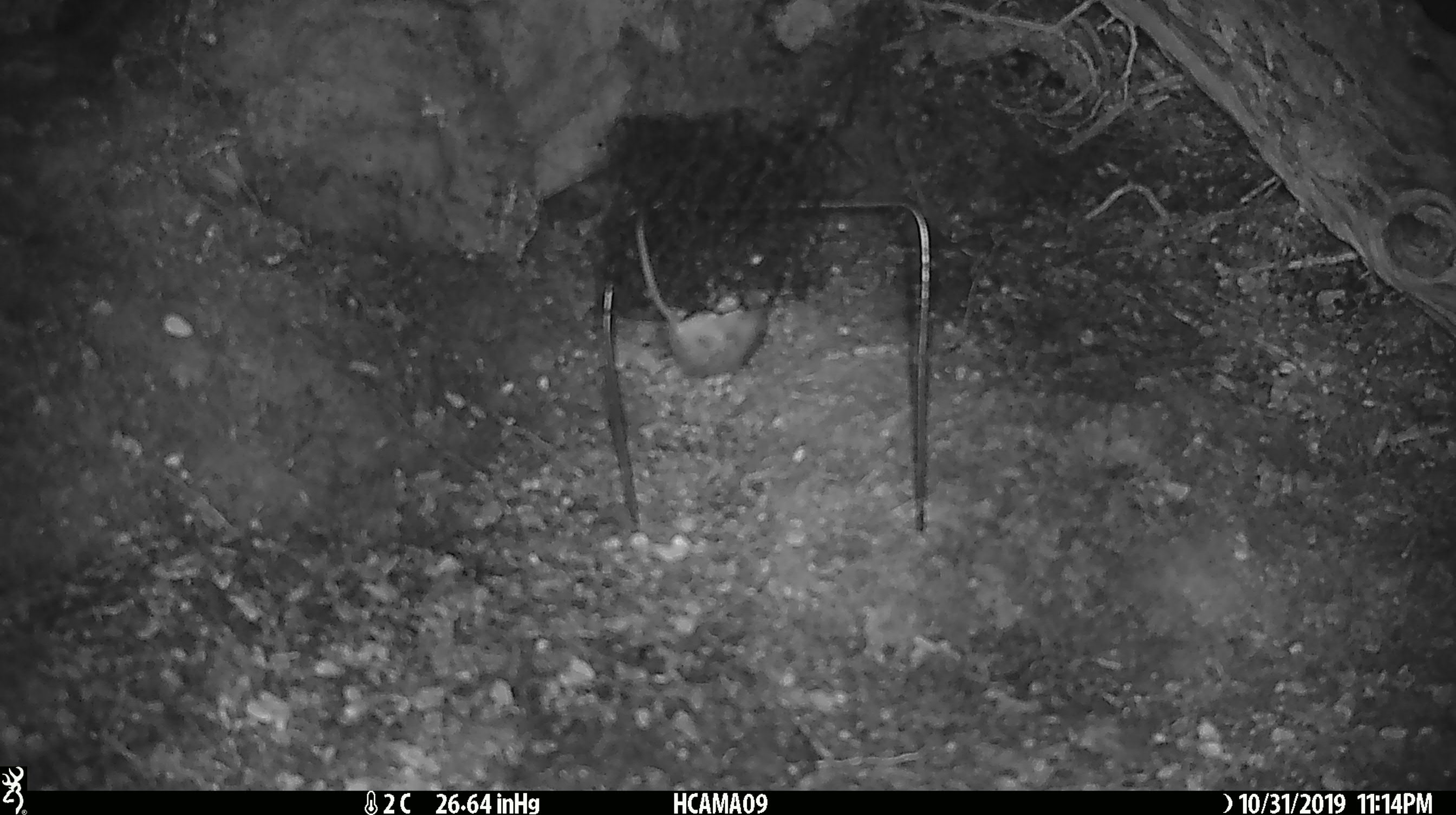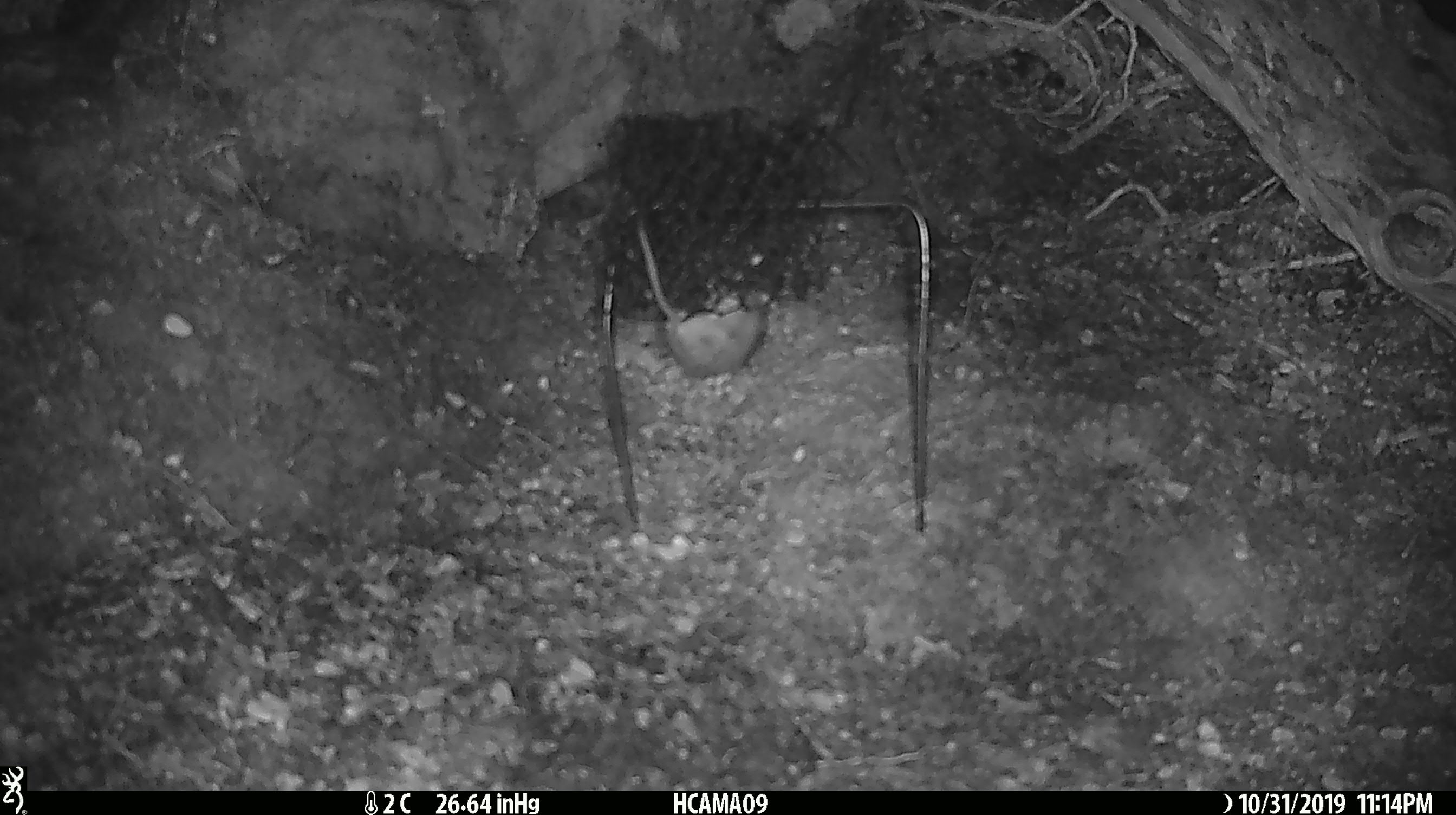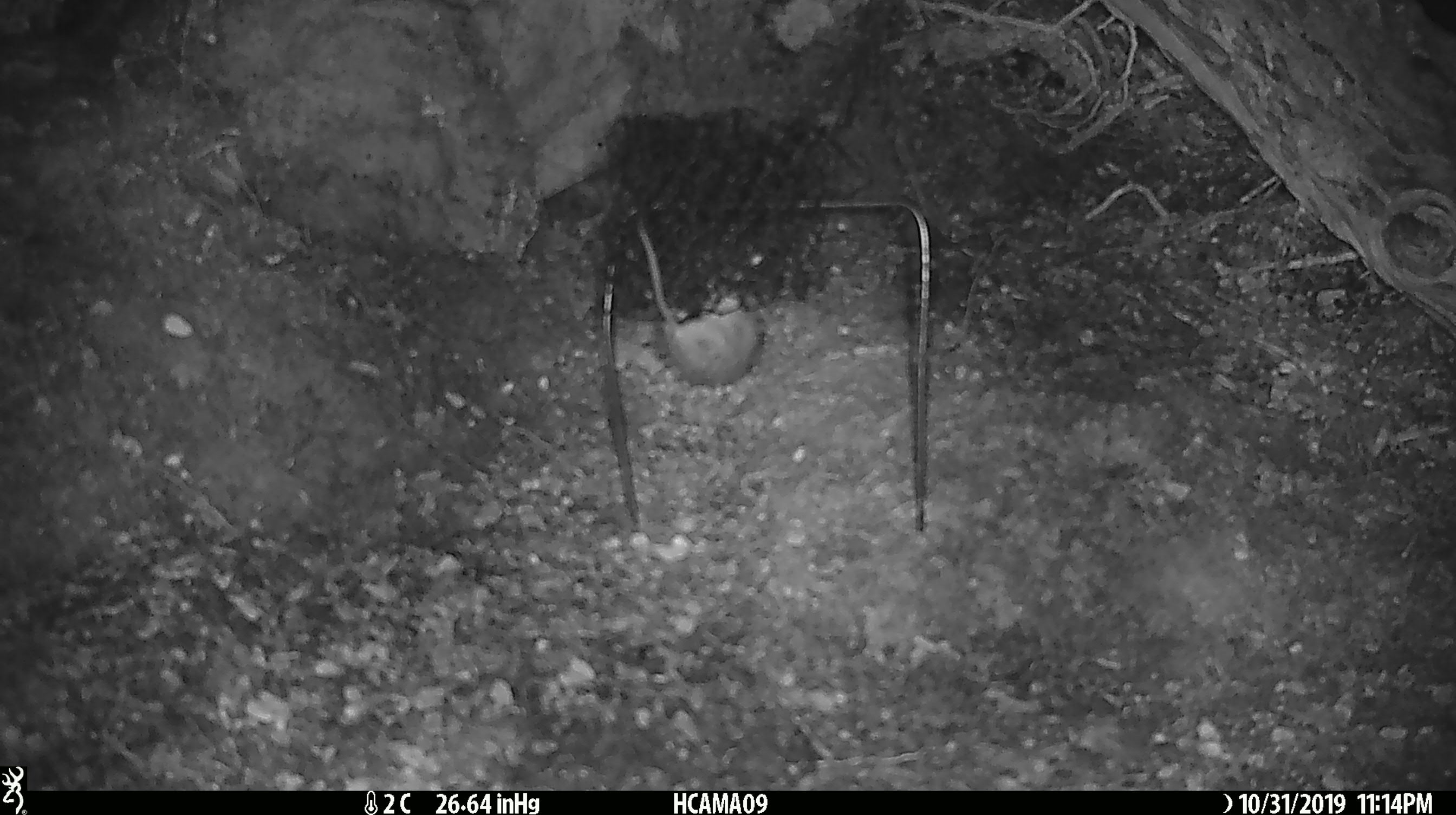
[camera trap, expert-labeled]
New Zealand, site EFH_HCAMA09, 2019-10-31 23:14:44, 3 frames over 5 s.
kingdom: Animalia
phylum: Chordata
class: Mammalia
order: Rodentia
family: Muridae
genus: Mus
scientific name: Mus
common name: mouse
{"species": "mouse (Mus)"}